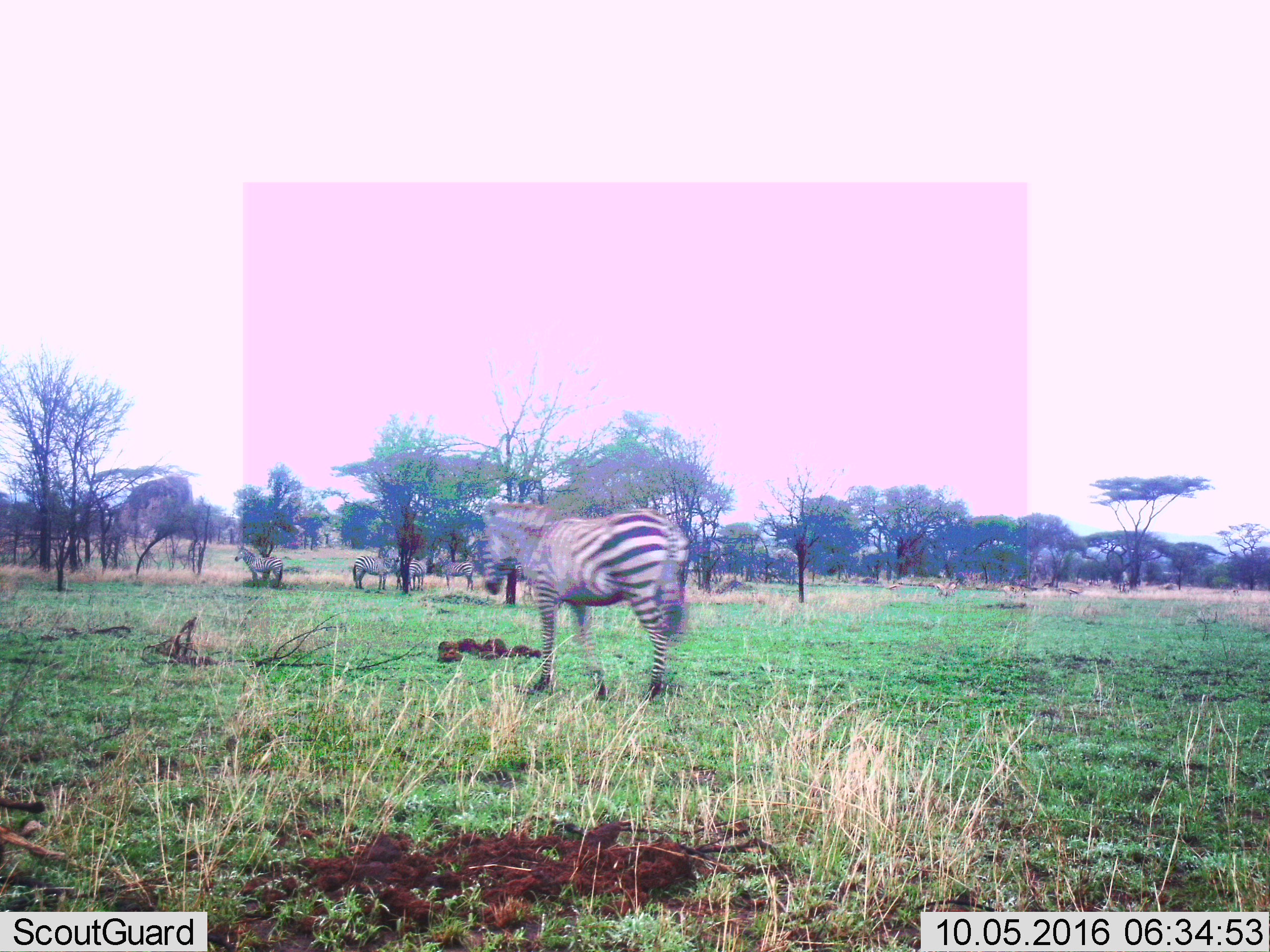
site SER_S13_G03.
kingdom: Animalia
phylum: Chordata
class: Mammalia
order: Perissodactyla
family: Equidae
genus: Equus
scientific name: Equus quagga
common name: plains zebra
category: zebraplains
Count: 5.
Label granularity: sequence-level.